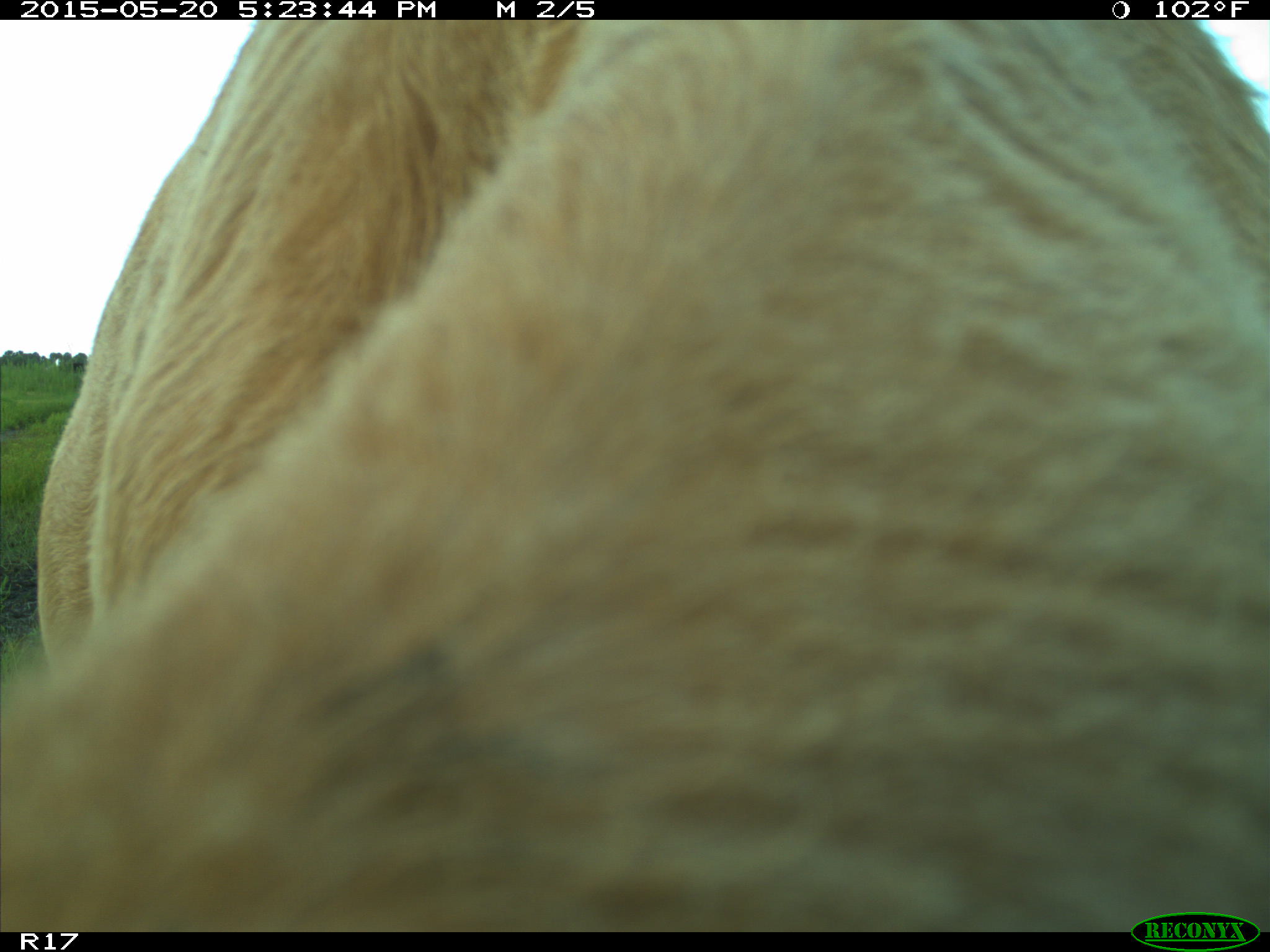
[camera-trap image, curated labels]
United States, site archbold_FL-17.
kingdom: Animalia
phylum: Chordata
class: Mammalia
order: Artiodactyla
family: Bovidae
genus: Bos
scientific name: Bos taurus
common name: domestic cow